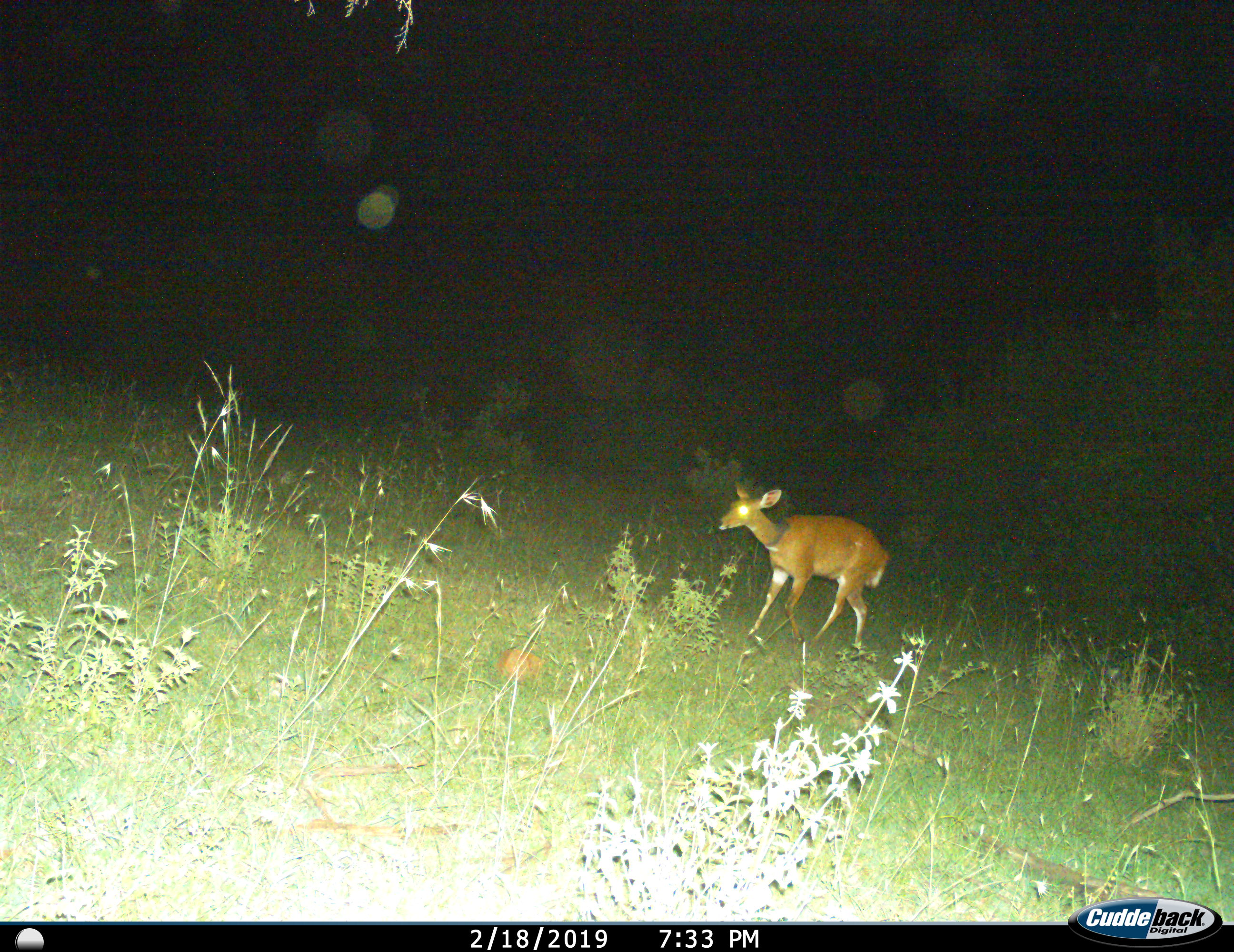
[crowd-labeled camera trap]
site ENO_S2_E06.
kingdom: Animalia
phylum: Chordata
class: Mammalia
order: Artiodactyla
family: Bovidae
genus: Tragelaphus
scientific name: Tragelaphus scriptus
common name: bushbuck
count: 1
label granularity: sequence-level